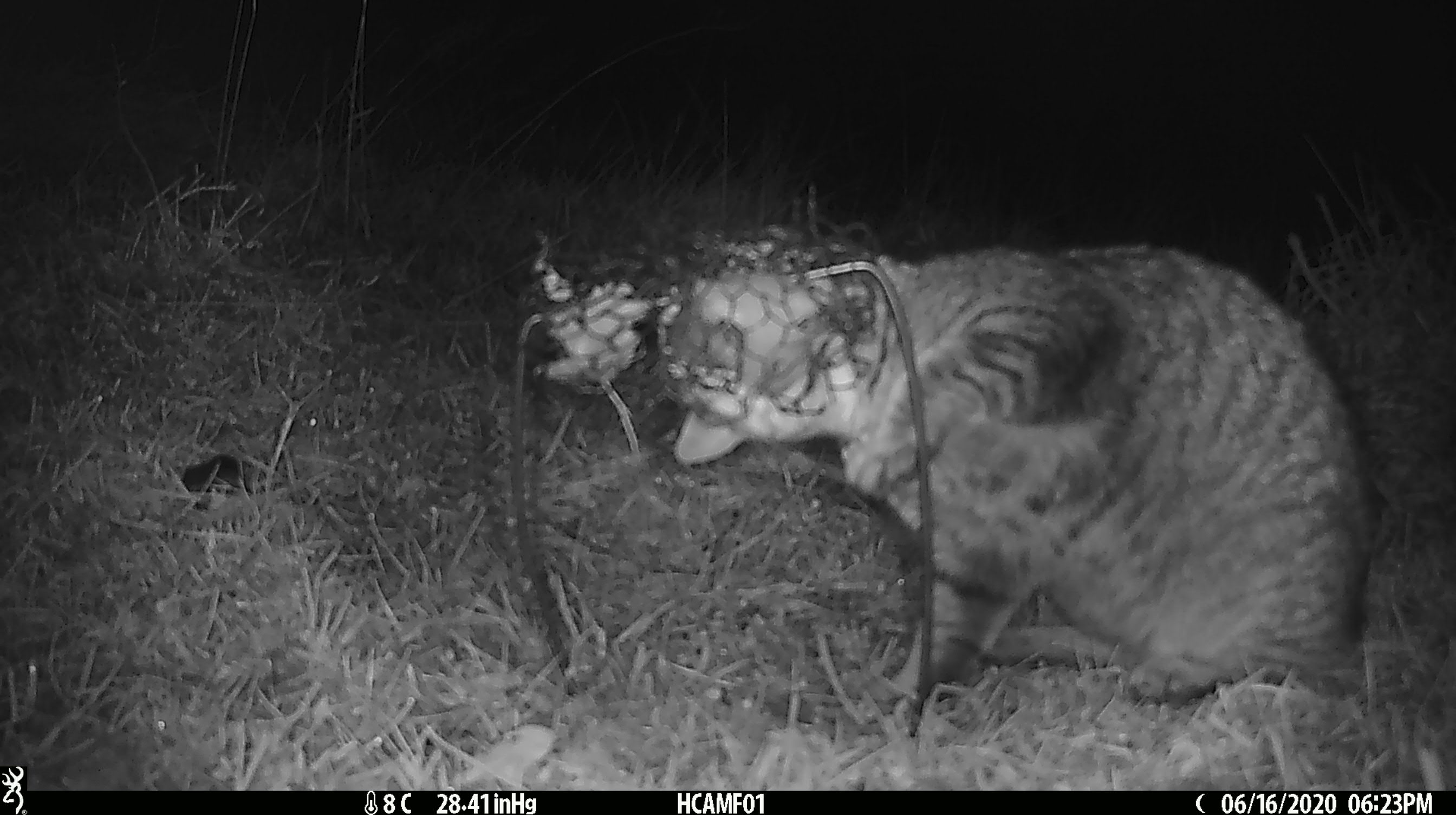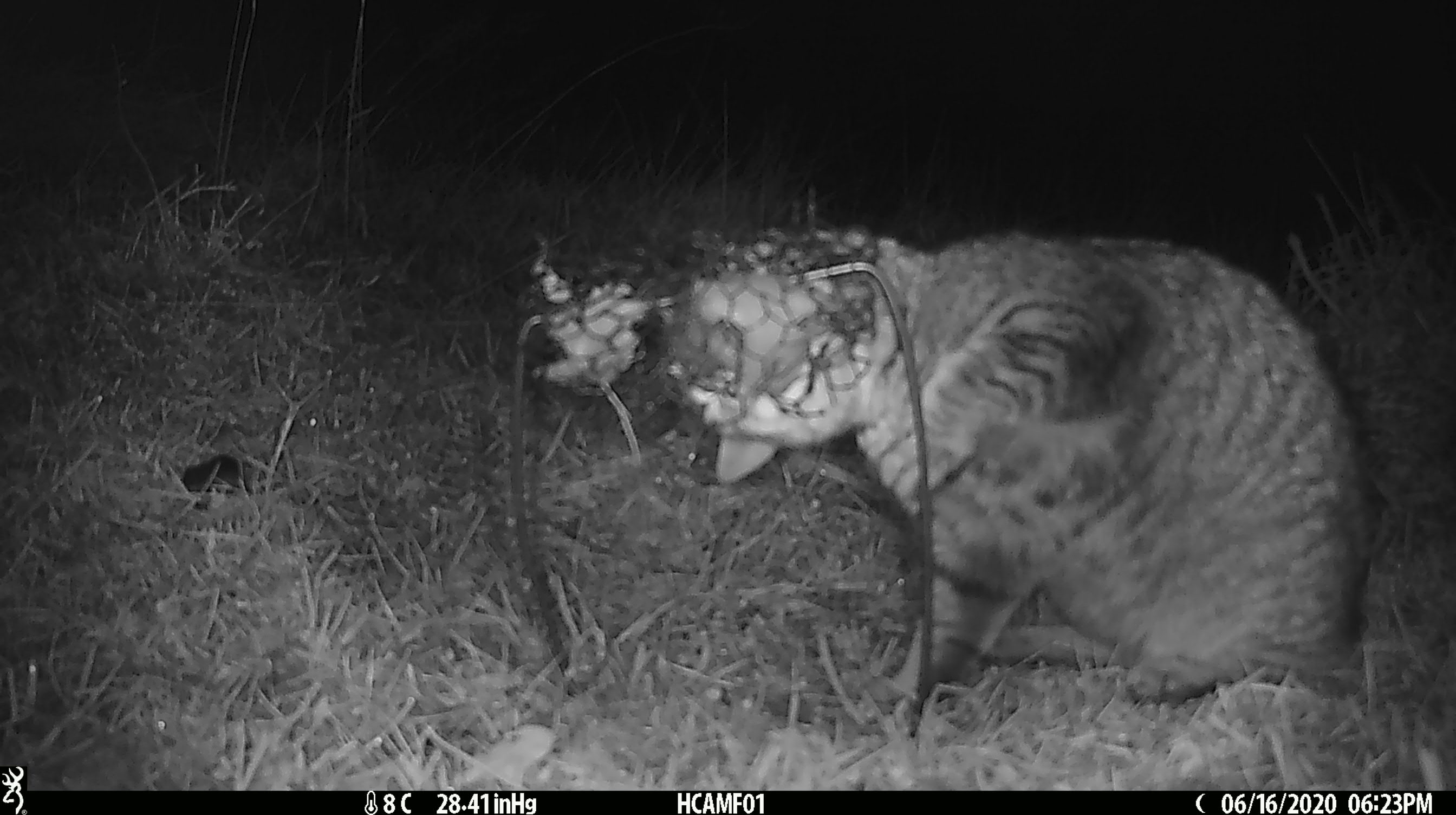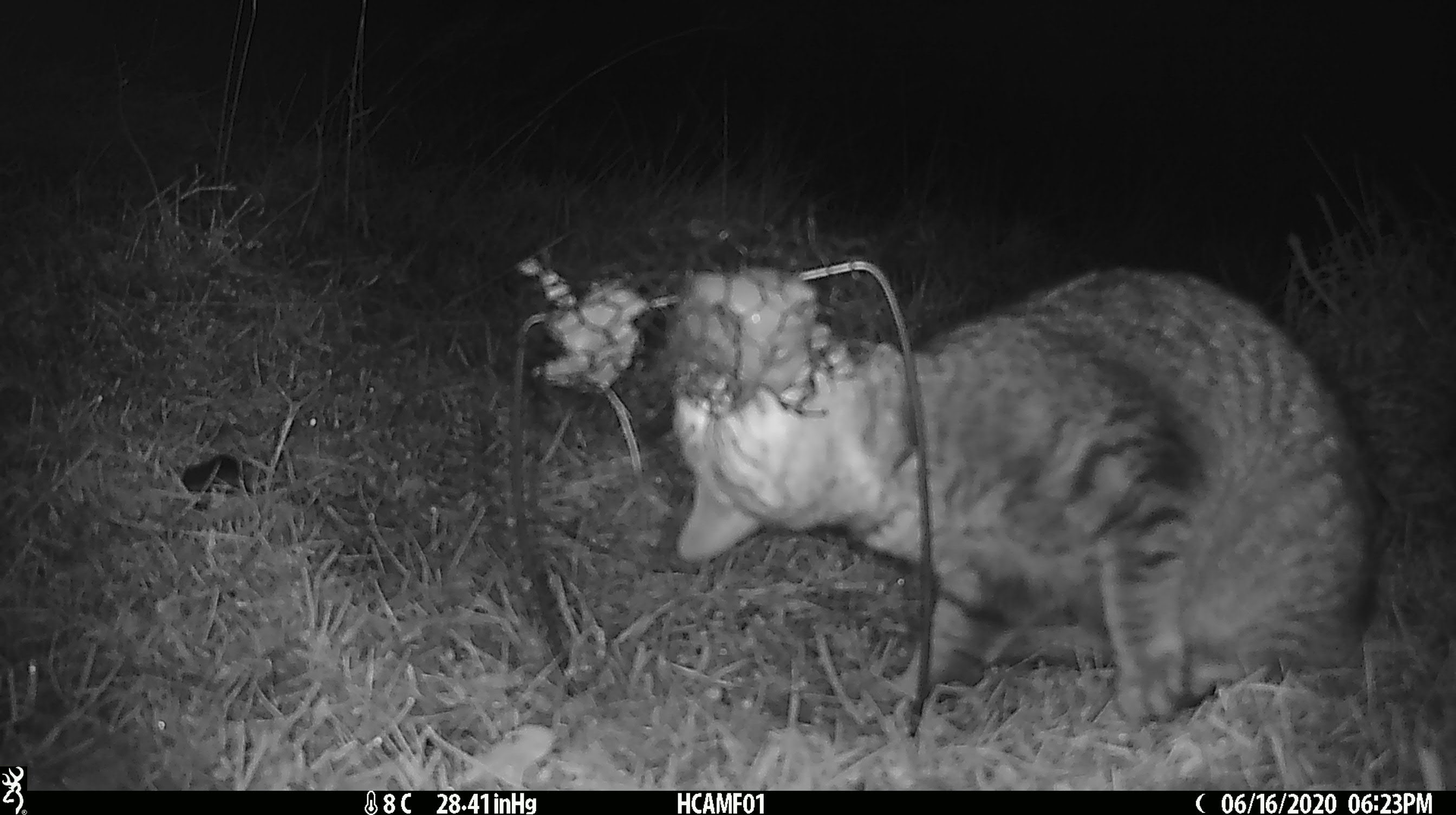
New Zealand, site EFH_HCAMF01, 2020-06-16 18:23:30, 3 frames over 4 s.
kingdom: Animalia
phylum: Chordata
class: Mammalia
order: Carnivora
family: Felidae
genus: Felis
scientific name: Felis catus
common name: domestic cat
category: cat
Cat (domestic cat) (Felis catus).